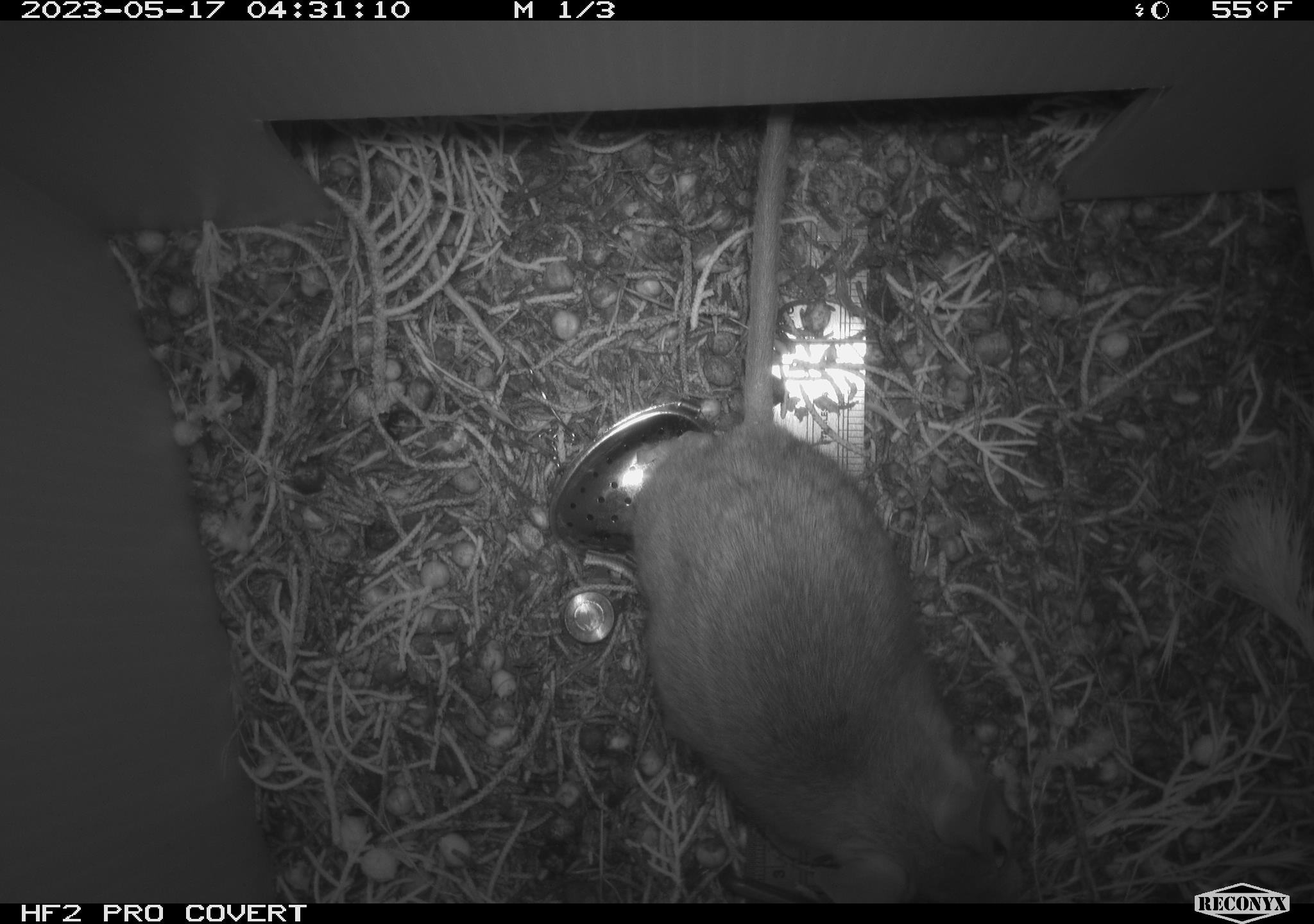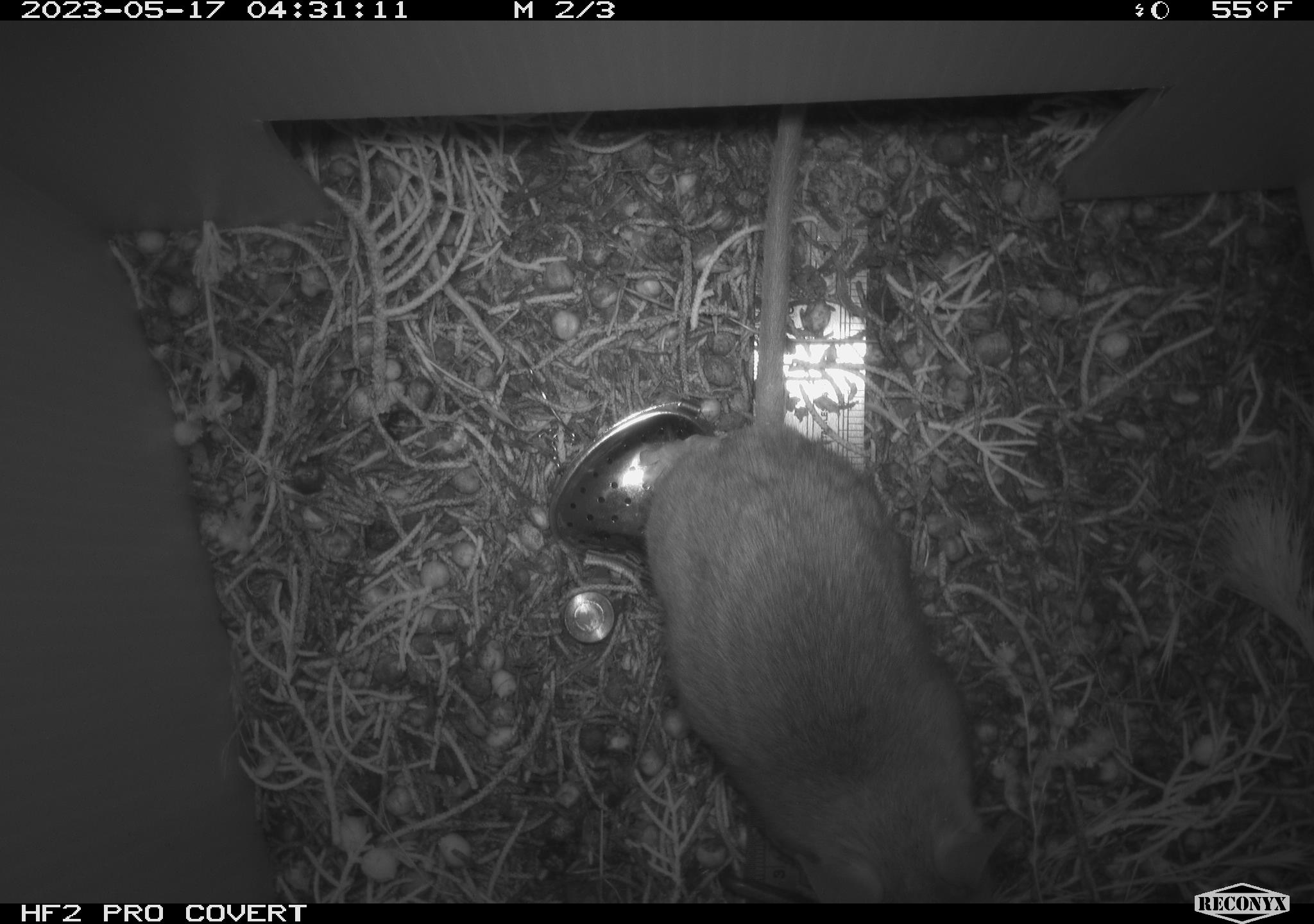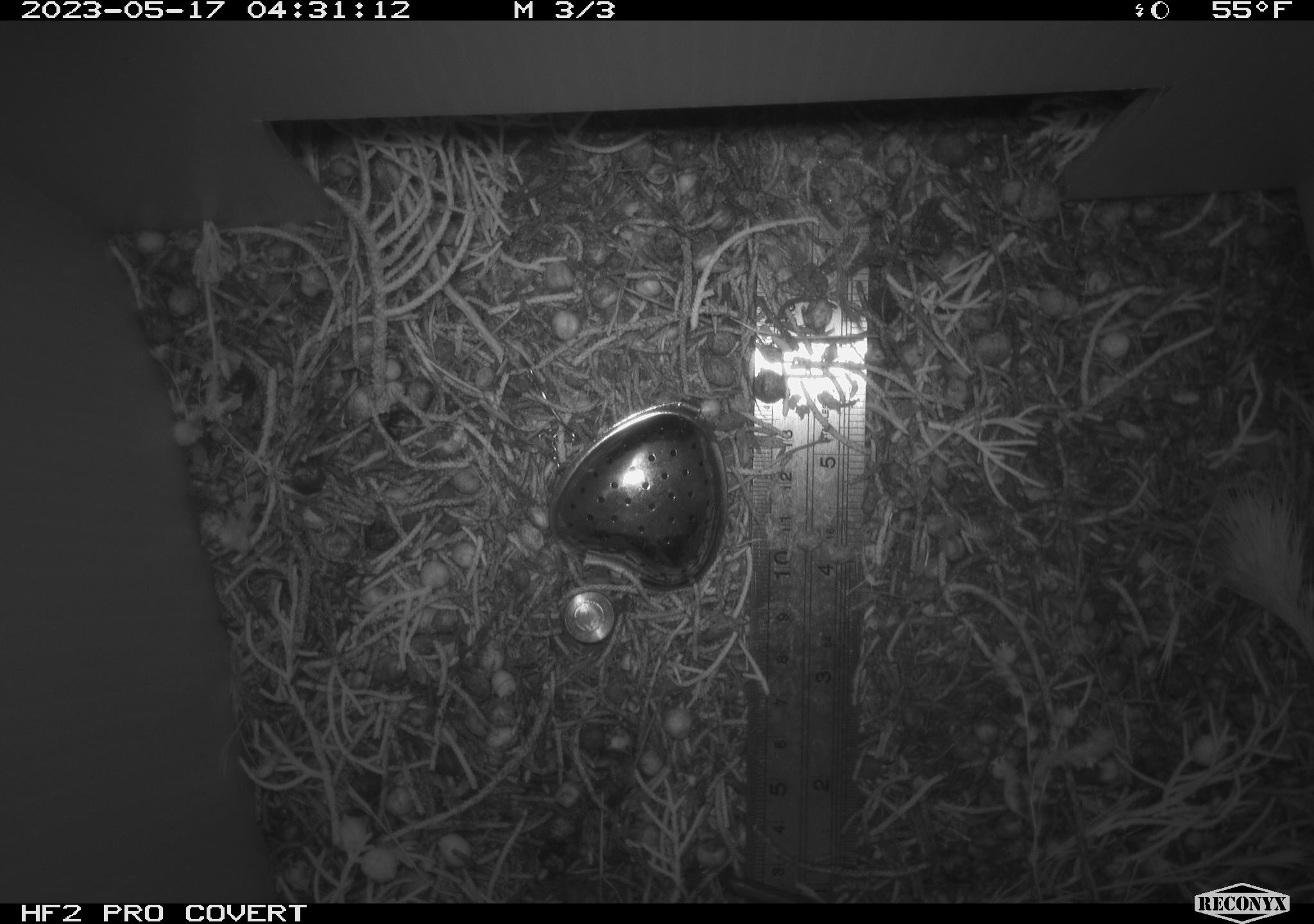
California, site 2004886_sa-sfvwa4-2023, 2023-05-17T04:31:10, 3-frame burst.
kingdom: Animalia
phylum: Chordata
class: Mammalia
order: Rodentia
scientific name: Rodentia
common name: mouse species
Mouse species (Rodentia).